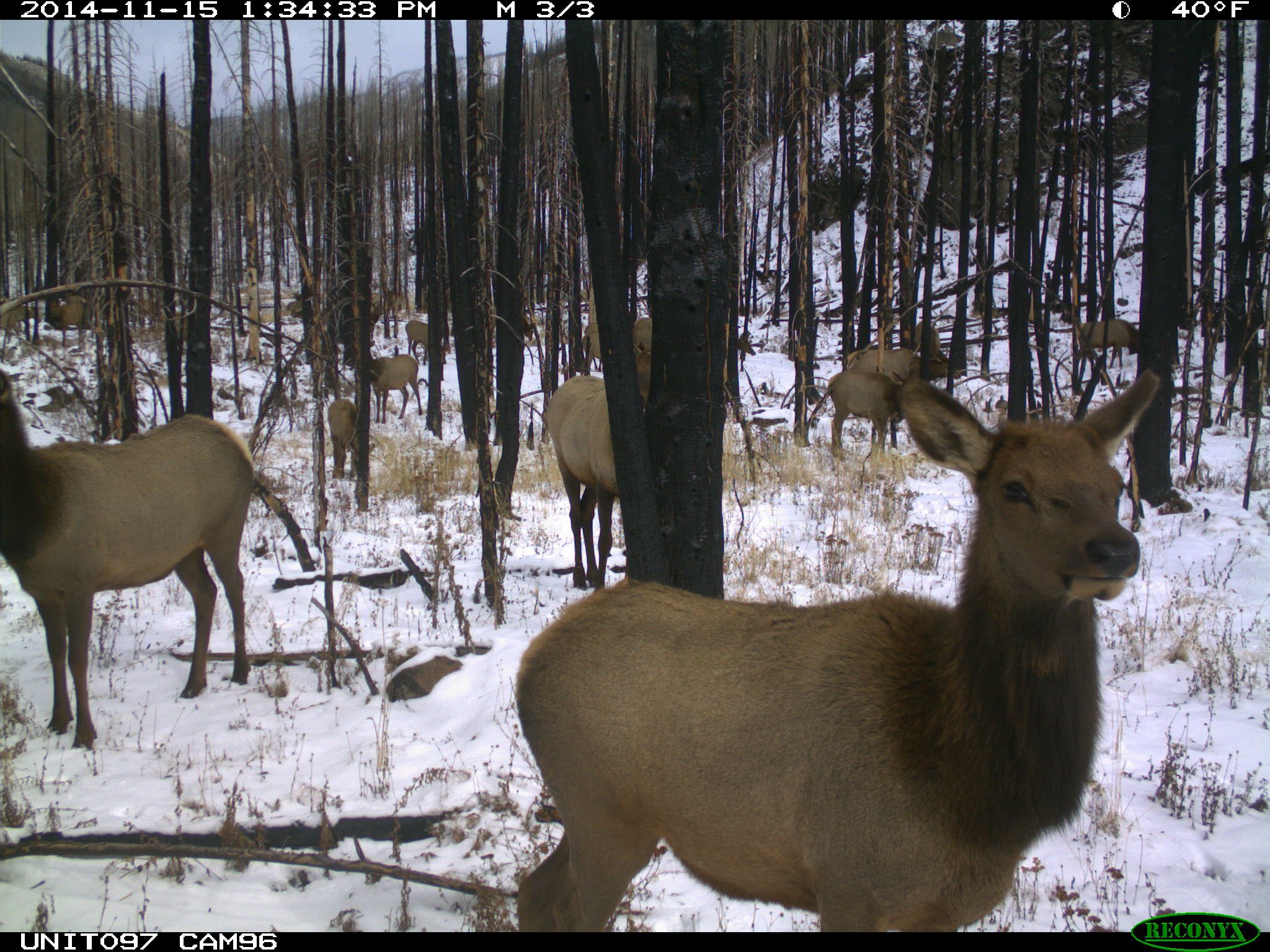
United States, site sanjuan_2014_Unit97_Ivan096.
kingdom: Animalia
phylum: Chordata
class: Mammalia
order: Artiodactyla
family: Cervidae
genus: Cervus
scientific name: Cervus elaphus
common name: red deer